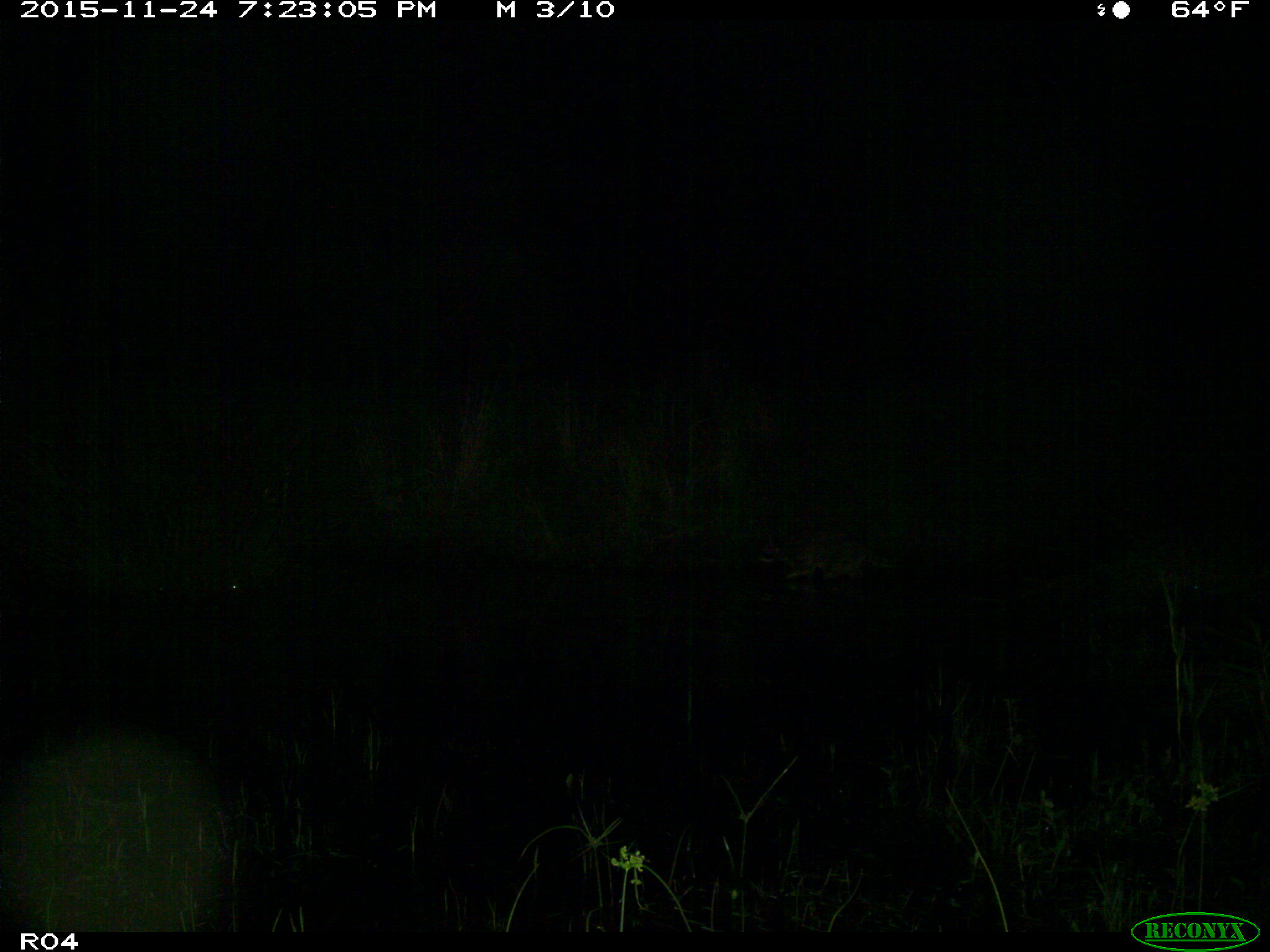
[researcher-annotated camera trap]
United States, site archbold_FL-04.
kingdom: Animalia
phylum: Chordata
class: Mammalia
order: Carnivora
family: Procyonidae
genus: Procyon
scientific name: Procyon lotor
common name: common raccoon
Procyon lotor (common raccoon).